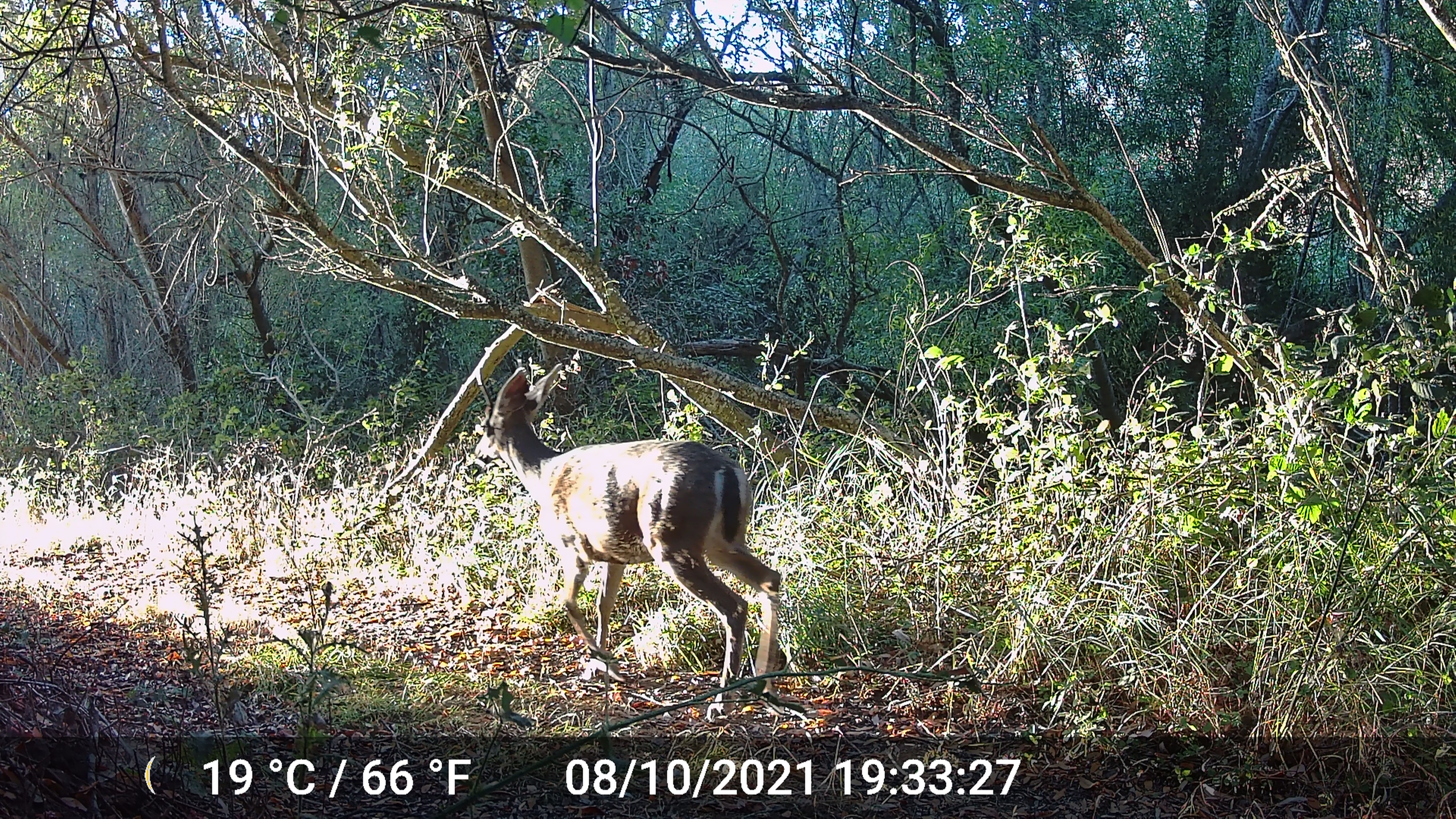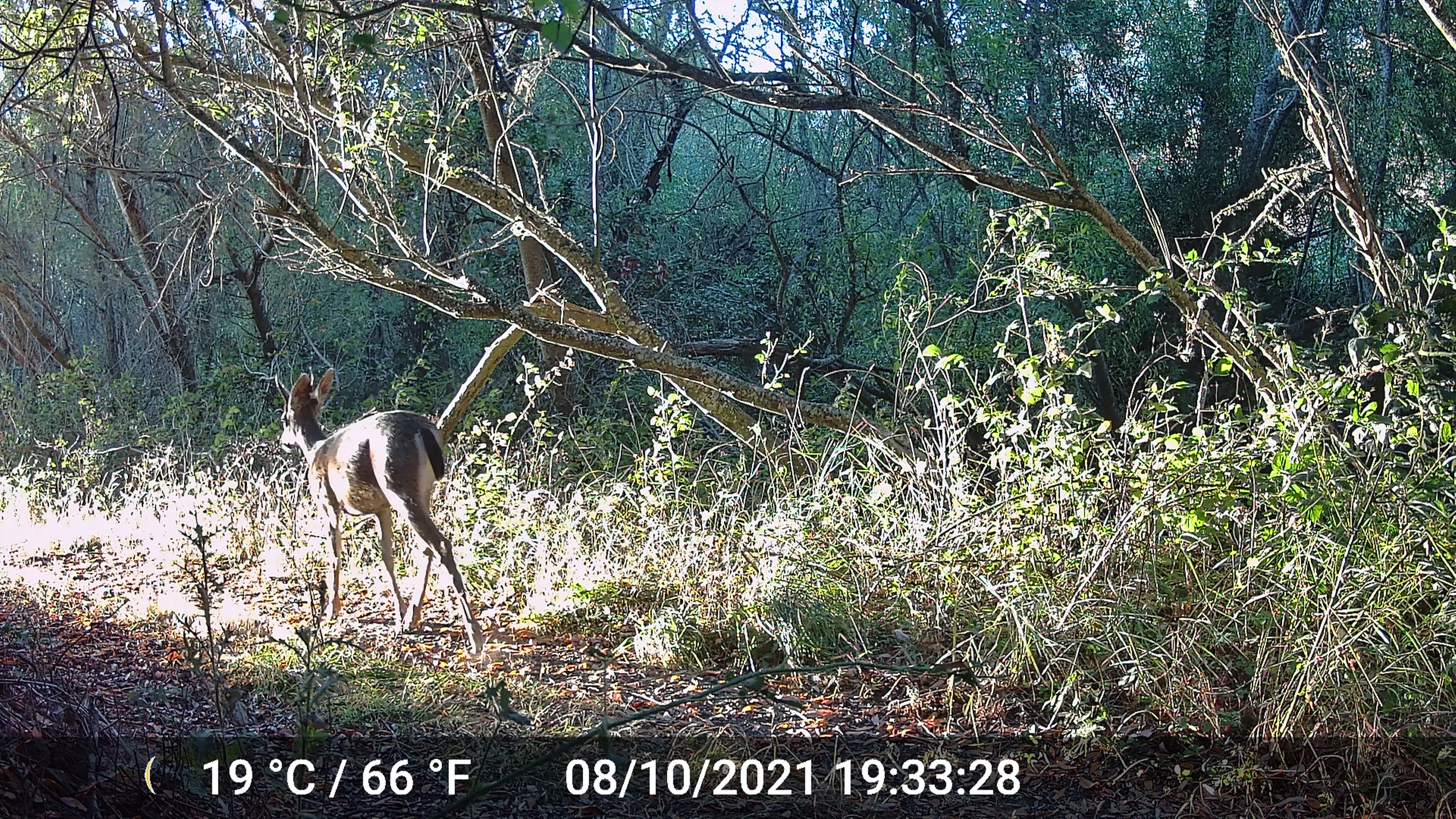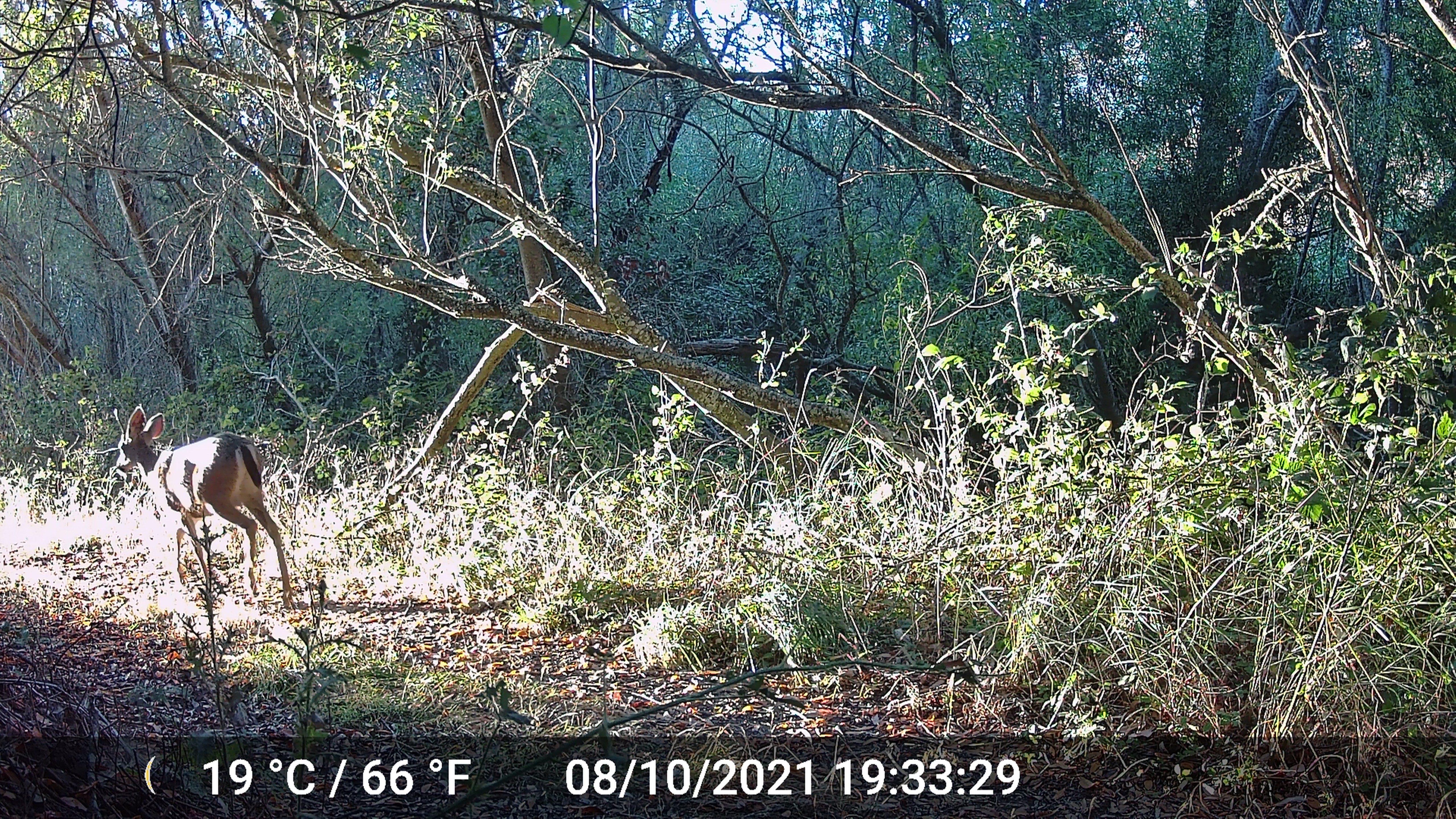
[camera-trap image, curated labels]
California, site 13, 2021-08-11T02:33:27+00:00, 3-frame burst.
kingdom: Animalia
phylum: Chordata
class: Mammalia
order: Artiodactyla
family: Cervidae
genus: Odocoileus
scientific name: Odocoileus hemionus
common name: mule deer